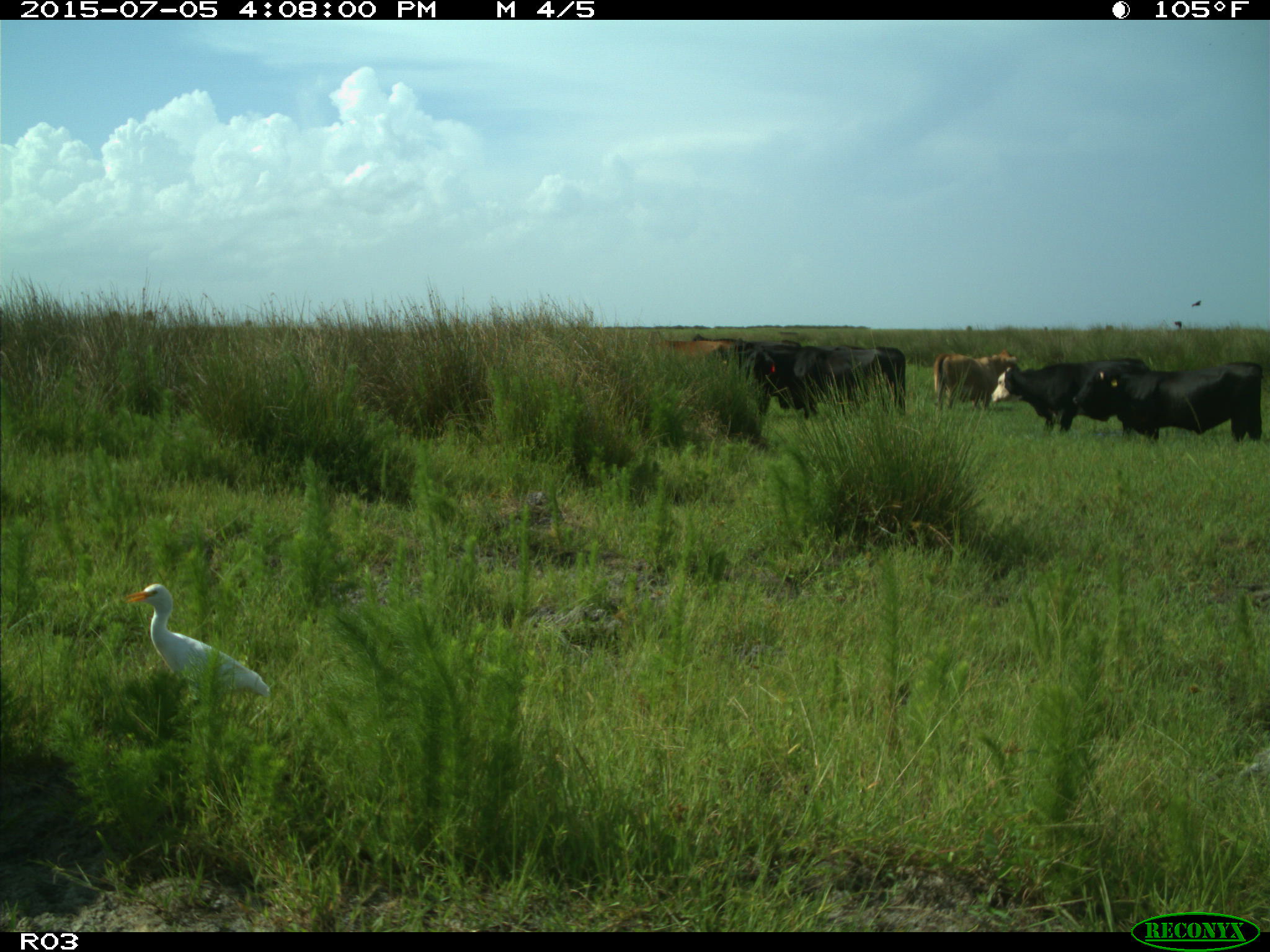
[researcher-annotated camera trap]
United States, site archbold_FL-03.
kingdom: Animalia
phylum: Chordata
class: Mammalia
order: Artiodactyla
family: Bovidae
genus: Bos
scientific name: Bos taurus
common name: domestic cow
Bos taurus (domestic cow).